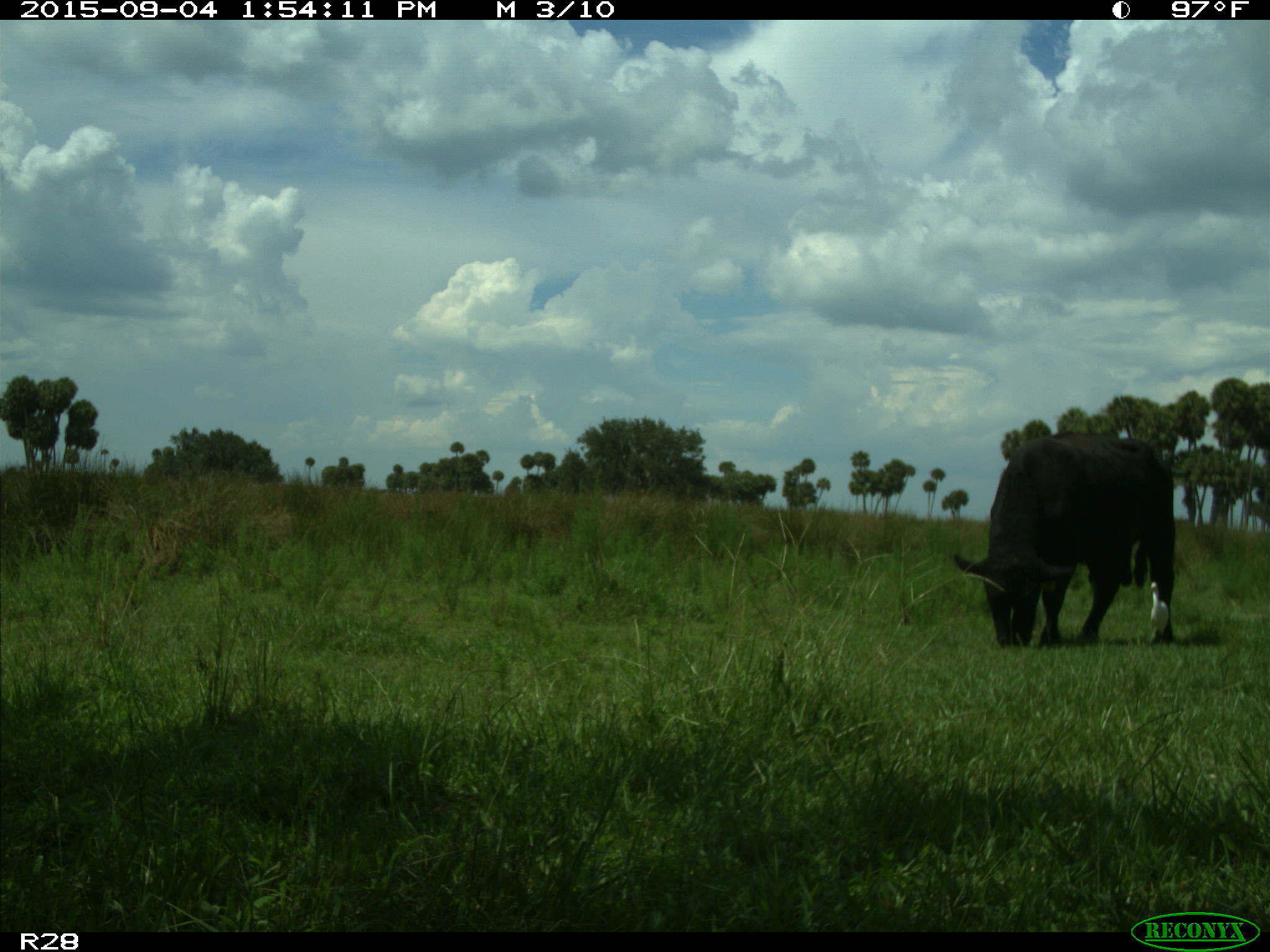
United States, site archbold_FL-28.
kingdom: Animalia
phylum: Chordata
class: Mammalia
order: Artiodactyla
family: Bovidae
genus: Bos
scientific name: Bos taurus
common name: domestic cow